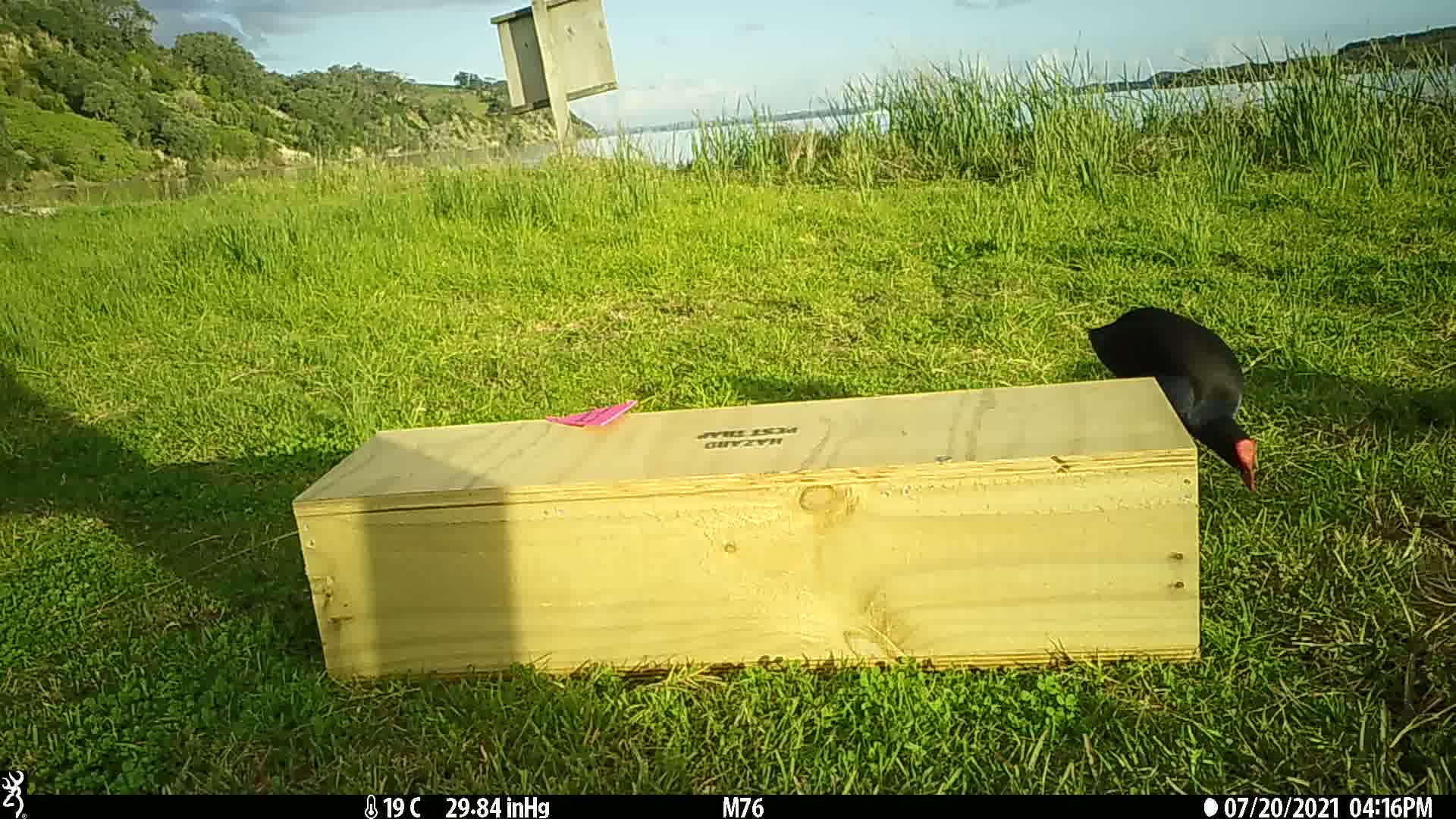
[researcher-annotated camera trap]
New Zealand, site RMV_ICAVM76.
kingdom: Animalia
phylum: Chordata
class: Aves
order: Gruiformes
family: Rallidae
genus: Porphyrio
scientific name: Porphyrio melanotus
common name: australasian swamphen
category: pukeko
Pukeko (australasian swamphen) (Porphyrio melanotus).